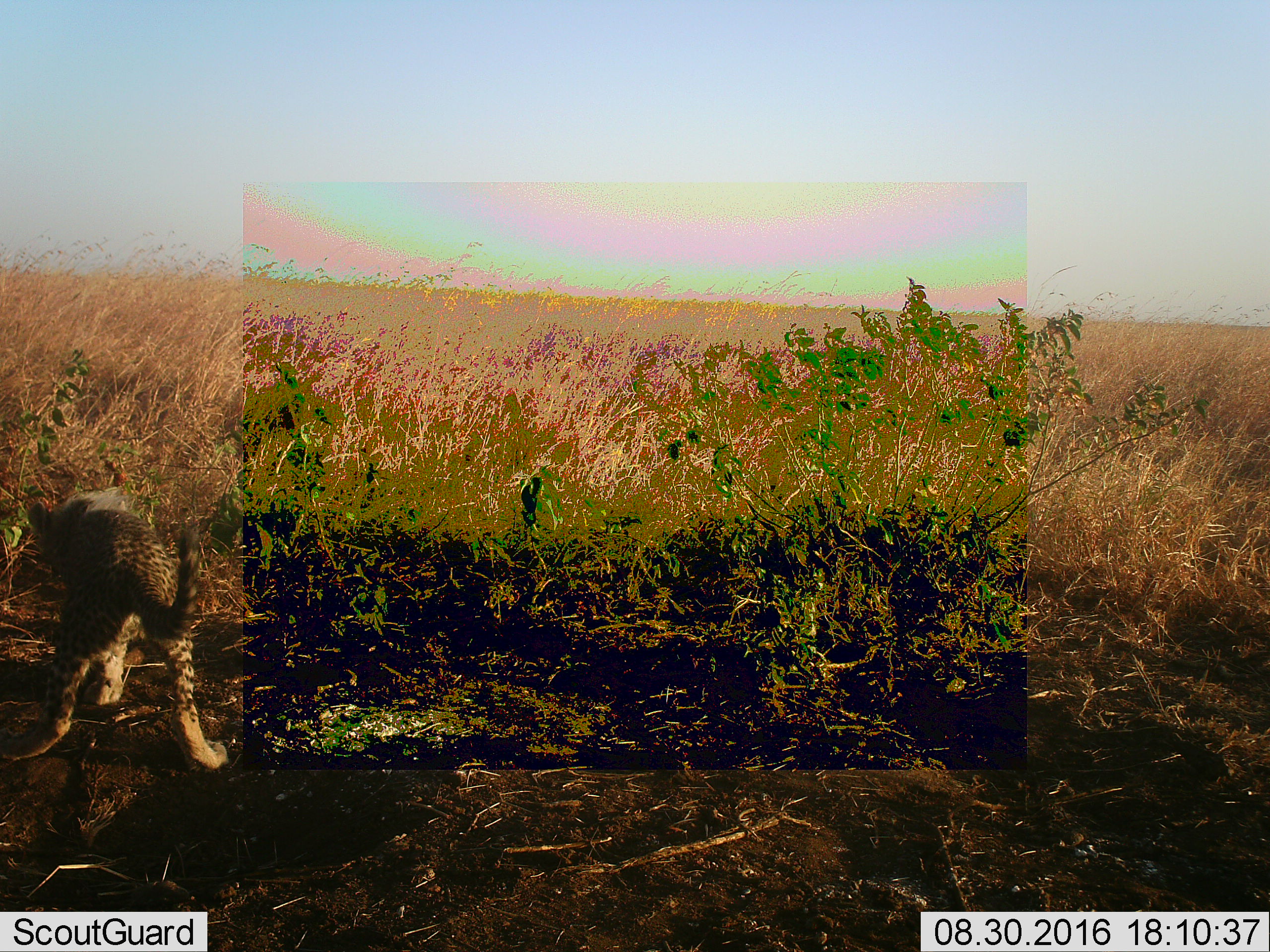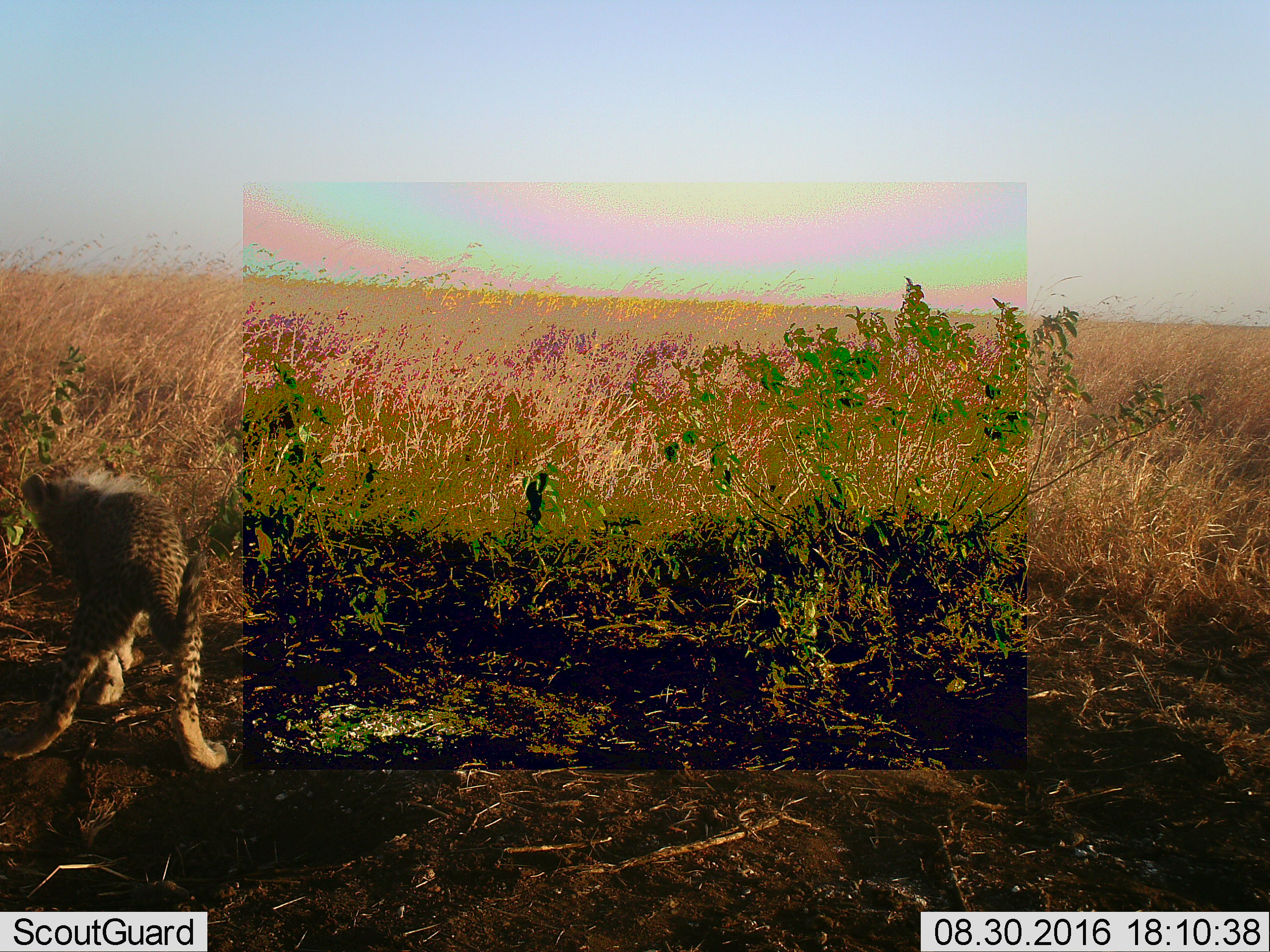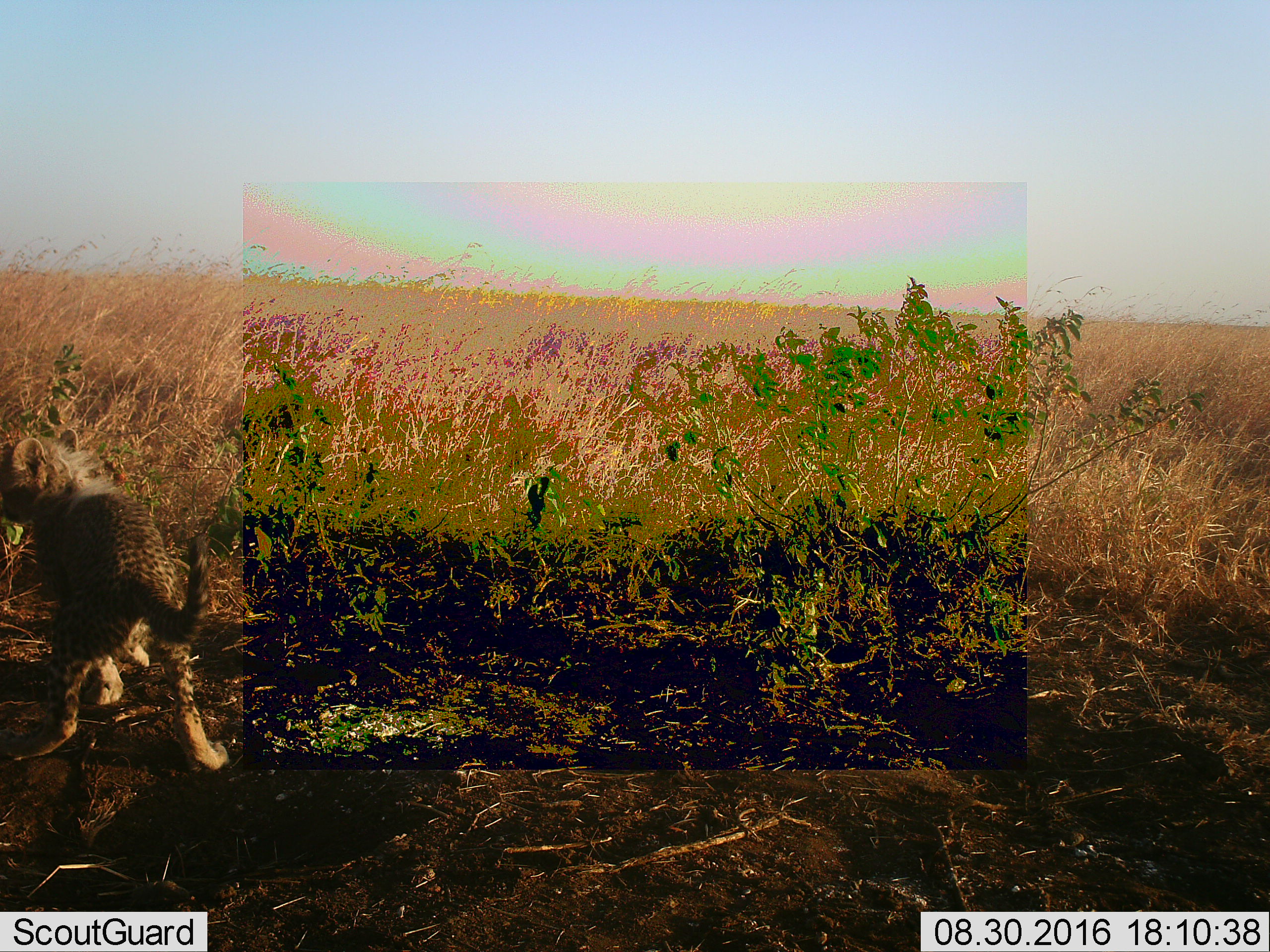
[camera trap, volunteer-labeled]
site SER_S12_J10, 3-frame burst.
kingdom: Animalia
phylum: Chordata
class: Mammalia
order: Carnivora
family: Felidae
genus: Acinonyx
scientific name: Acinonyx jubatus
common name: cheetah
Cheetah (Acinonyx jubatus), count 1. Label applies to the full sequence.